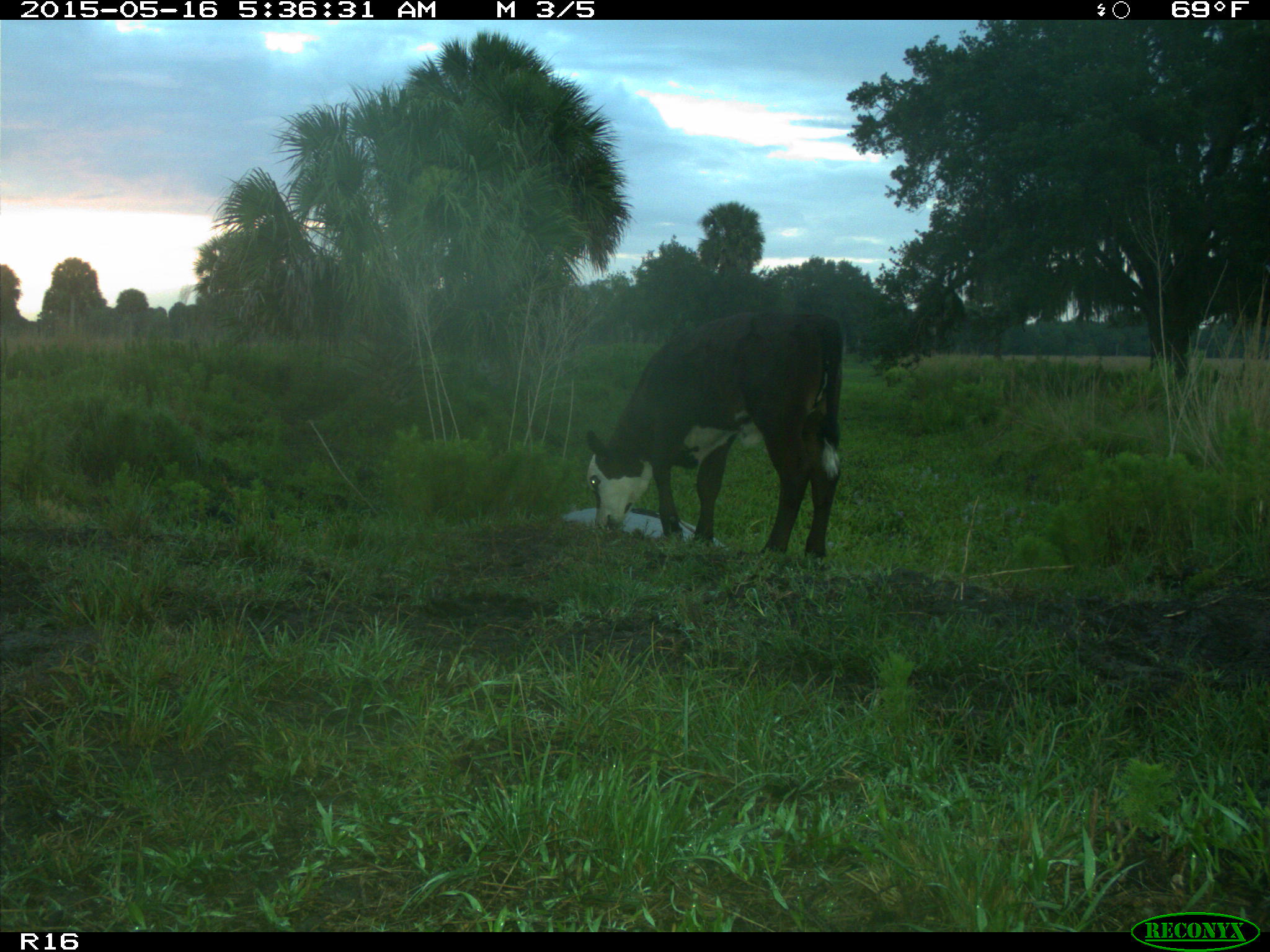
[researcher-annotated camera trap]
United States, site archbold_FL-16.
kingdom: Animalia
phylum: Chordata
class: Mammalia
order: Artiodactyla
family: Bovidae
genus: Bos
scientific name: Bos taurus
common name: domestic cow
Bos taurus (domestic cow).